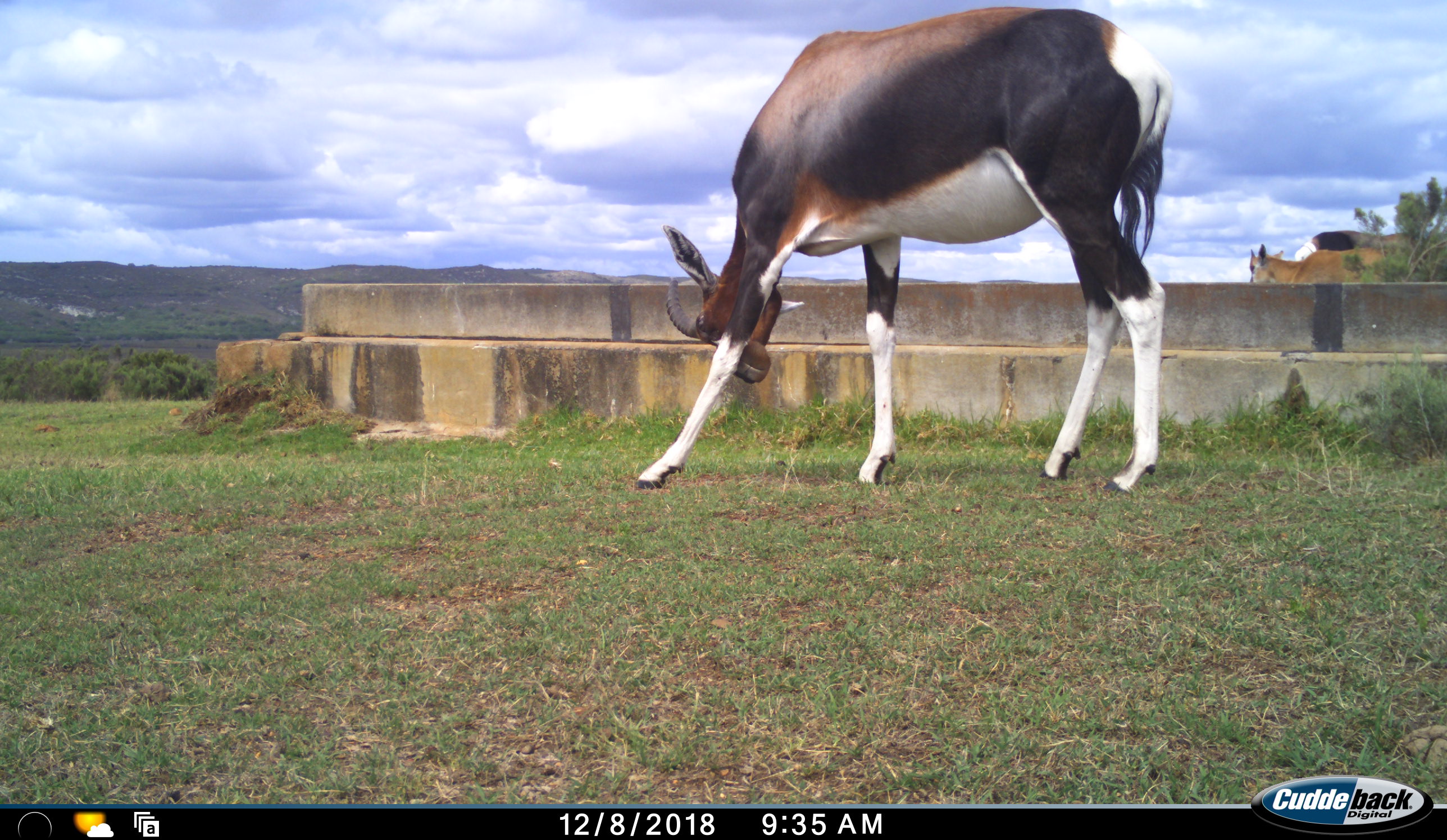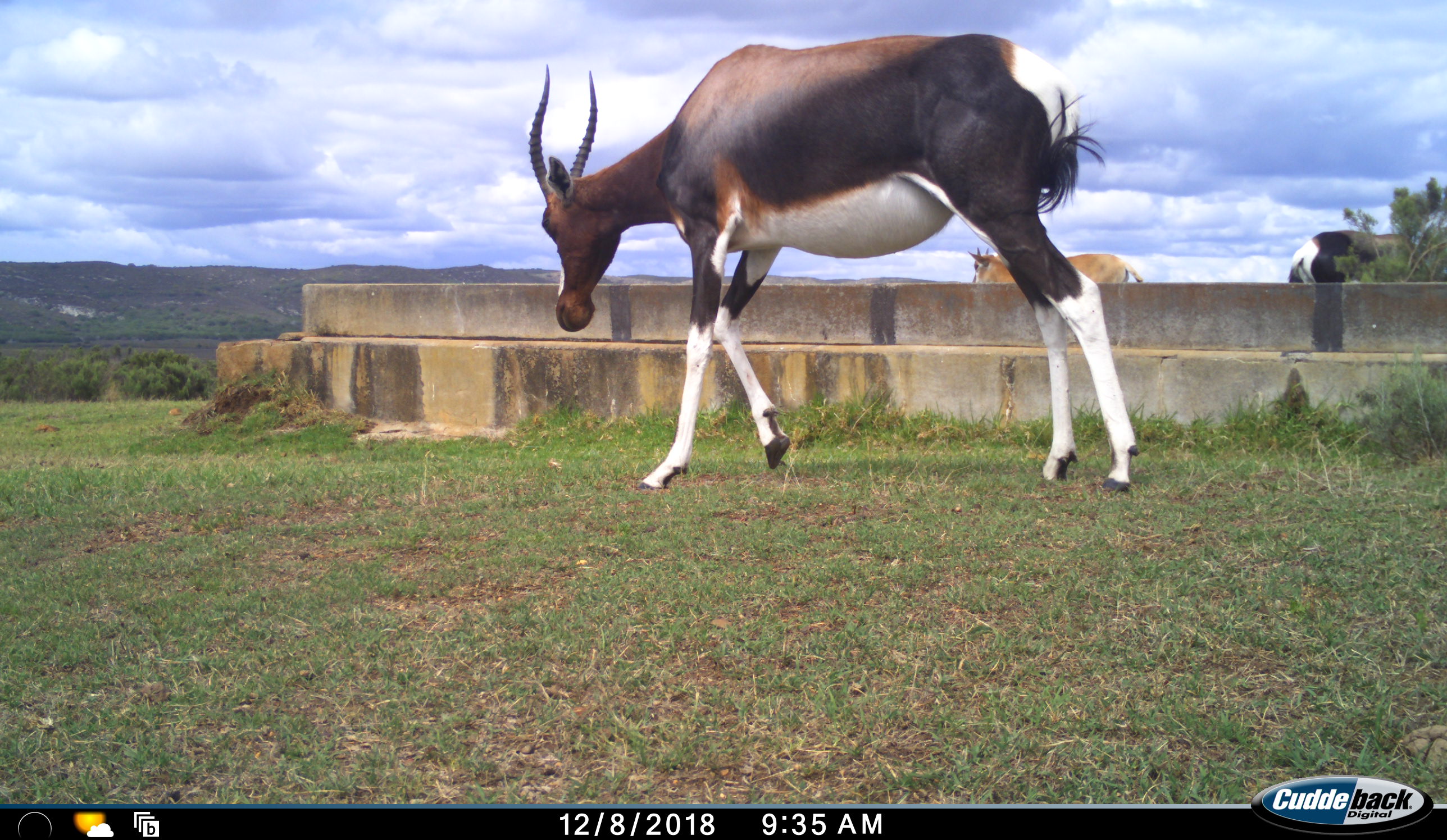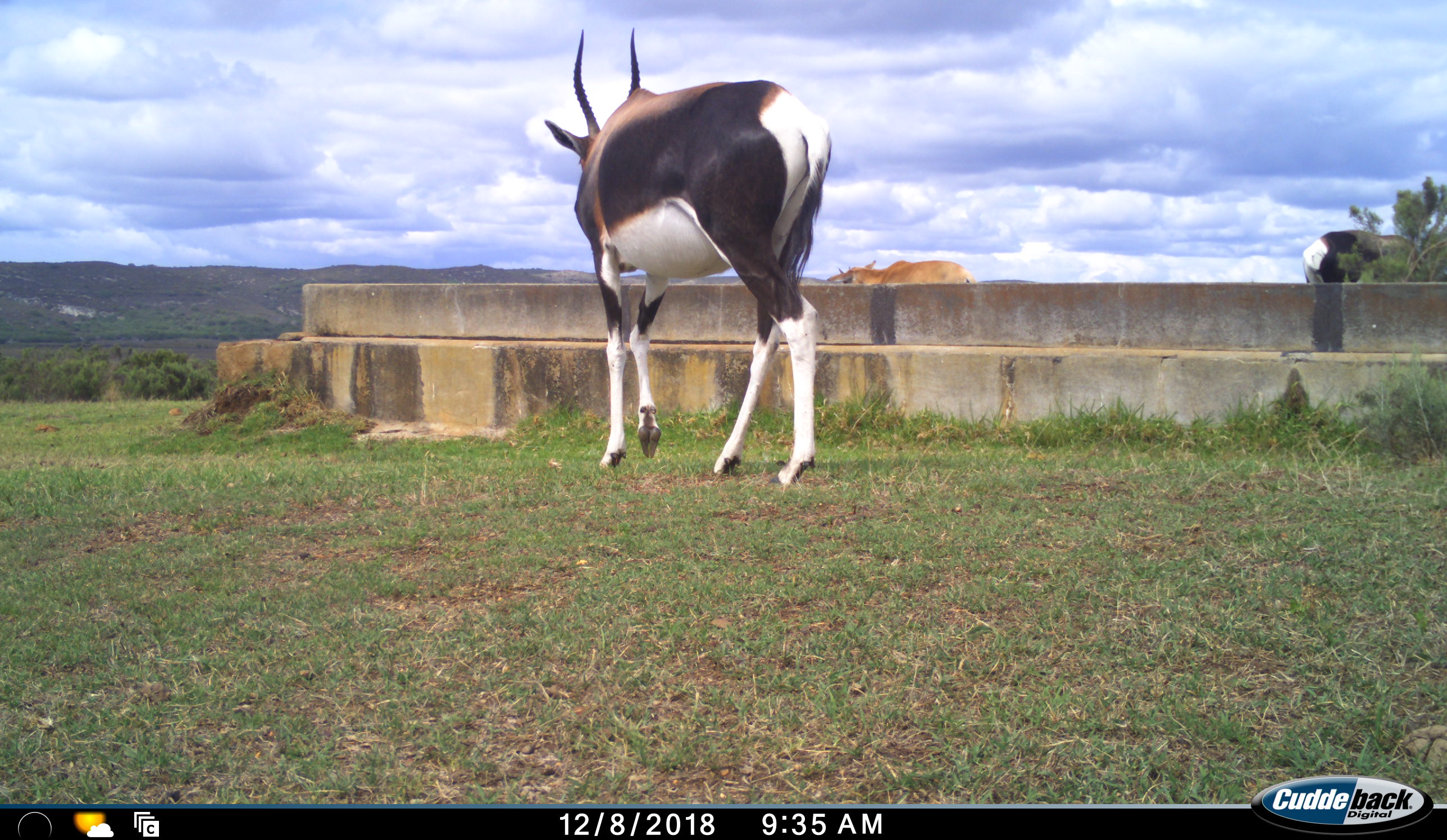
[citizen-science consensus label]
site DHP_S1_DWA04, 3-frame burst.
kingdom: Animalia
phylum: Chordata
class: Mammalia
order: Artiodactyla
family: Bovidae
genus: Damaliscus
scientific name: Damaliscus pygargus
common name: bontebok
Bontebok (Damaliscus pygargus), count 3. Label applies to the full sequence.